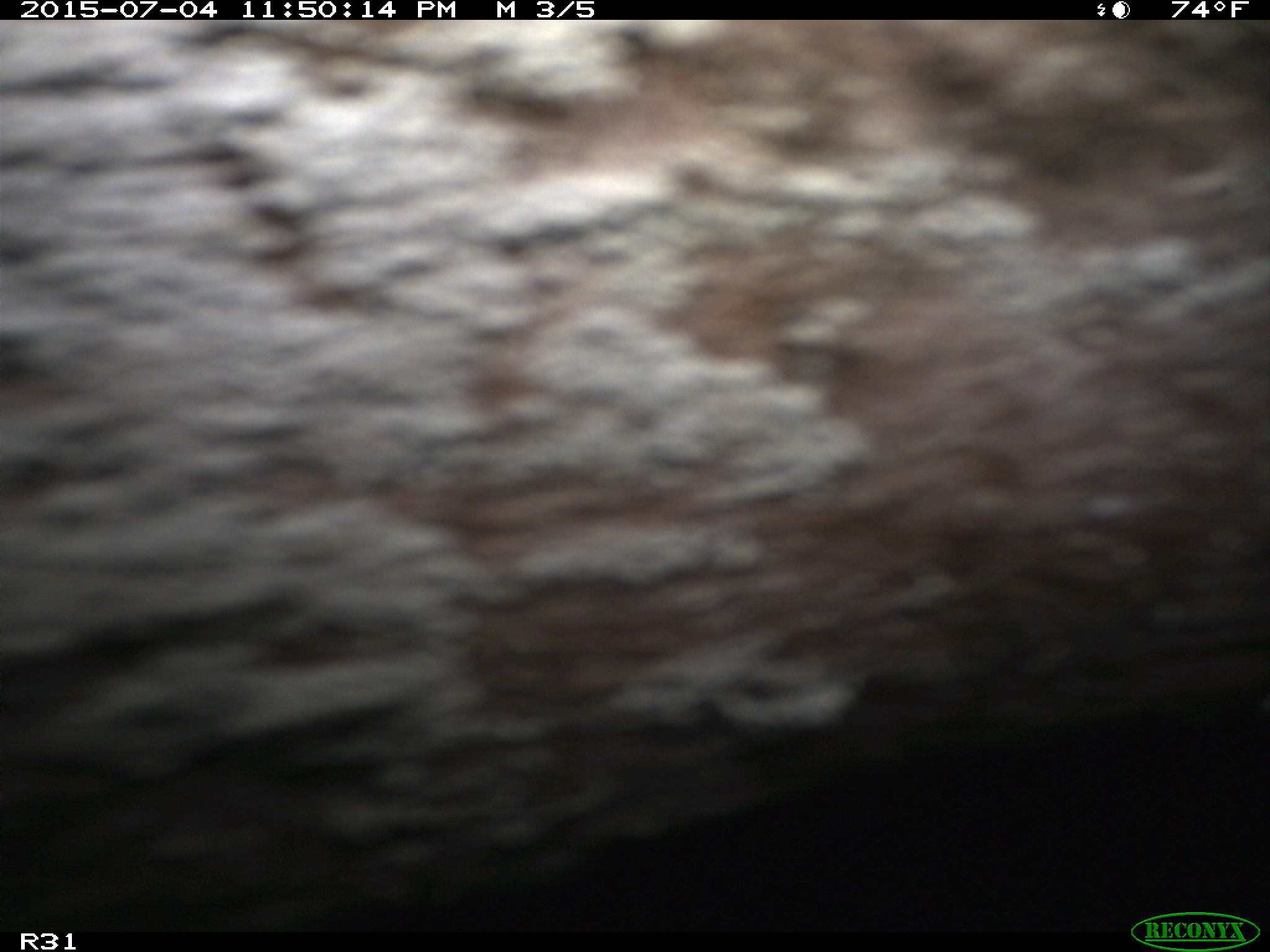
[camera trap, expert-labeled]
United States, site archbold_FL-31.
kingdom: Animalia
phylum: Chordata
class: Mammalia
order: Artiodactyla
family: Bovidae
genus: Bos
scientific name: Bos taurus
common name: domestic cow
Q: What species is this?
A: Bos taurus (domestic cow).